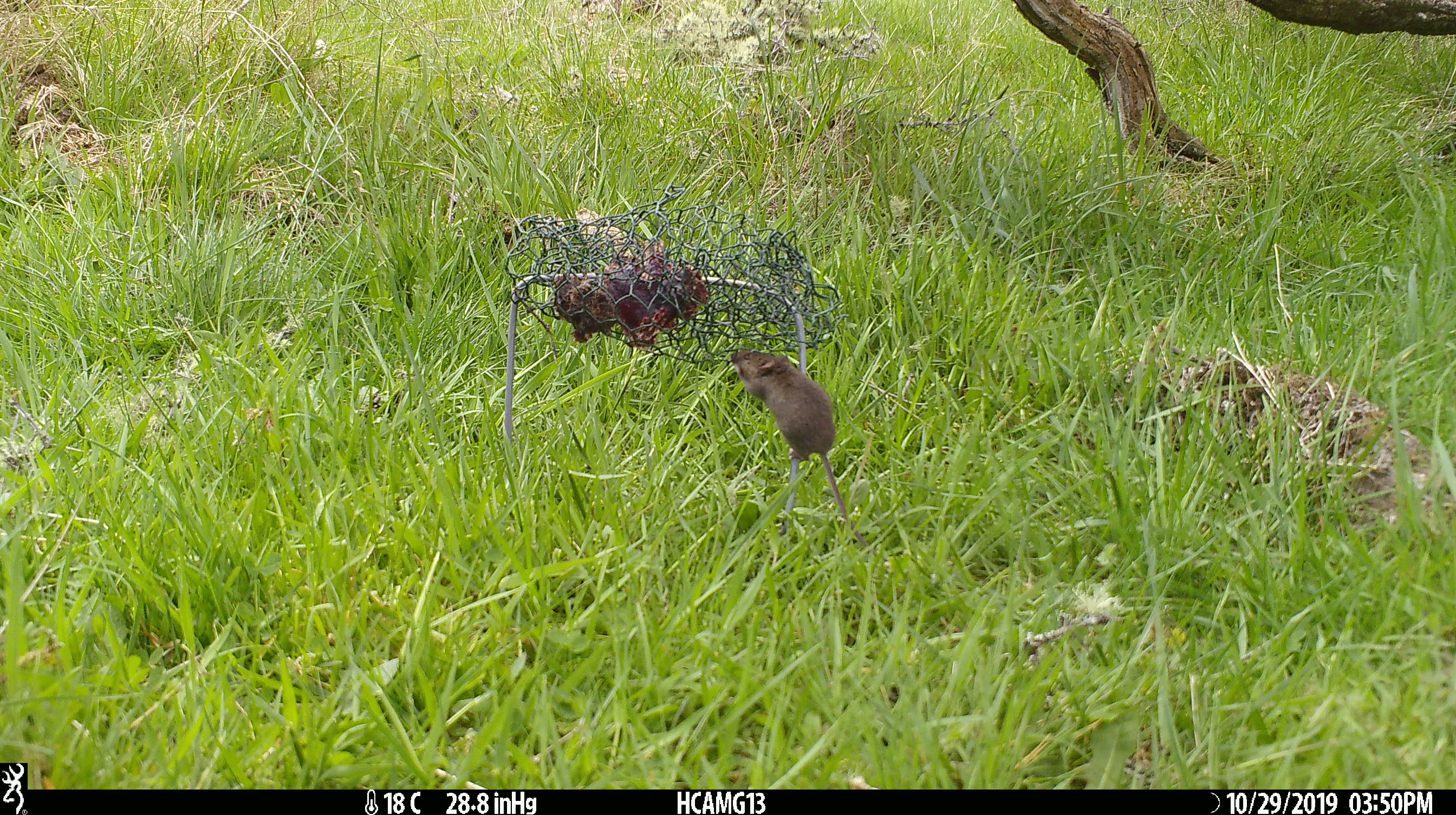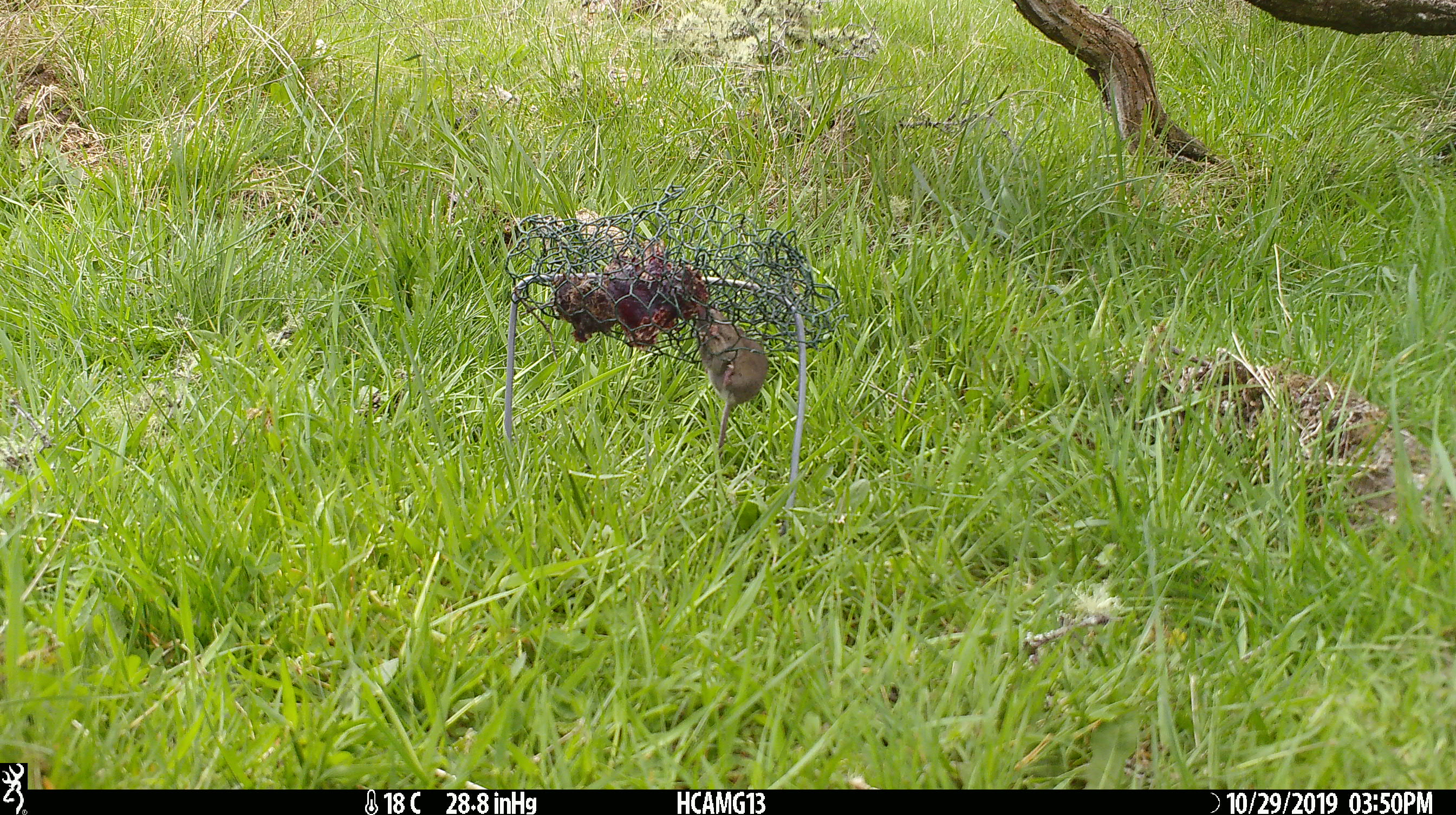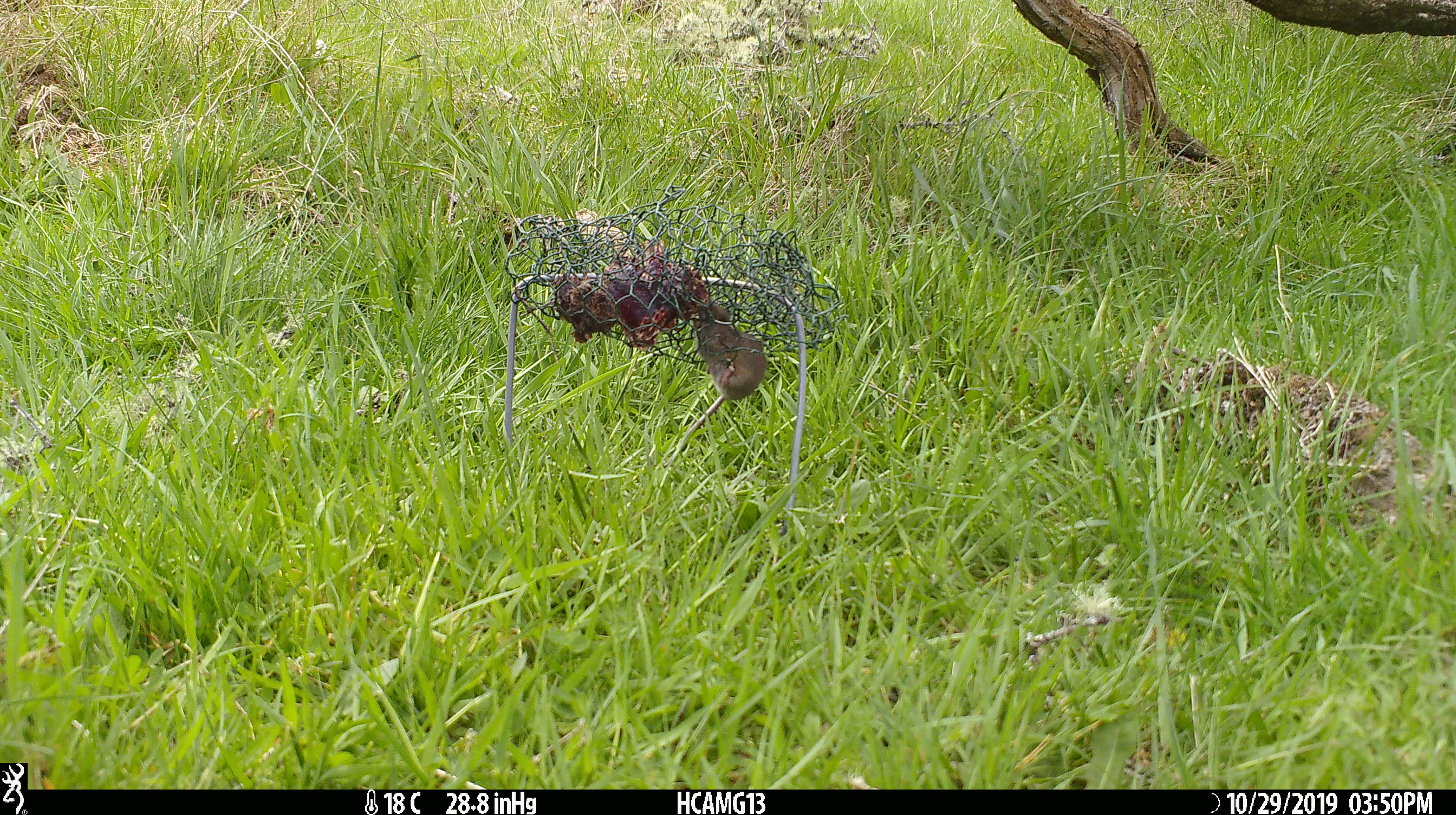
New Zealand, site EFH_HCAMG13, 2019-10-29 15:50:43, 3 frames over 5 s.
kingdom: Animalia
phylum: Chordata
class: Mammalia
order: Rodentia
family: Muridae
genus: Mus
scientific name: Mus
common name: mouse